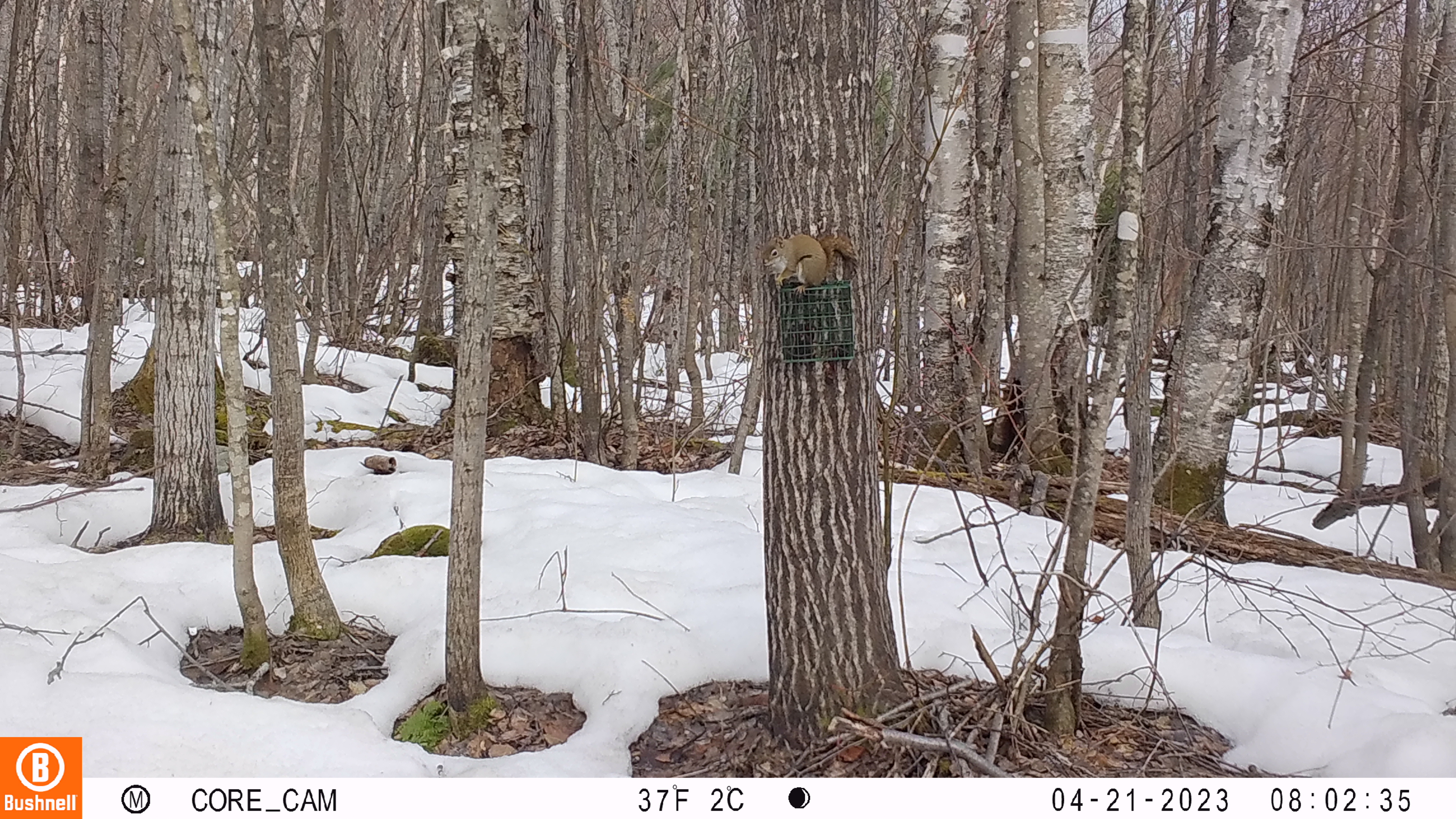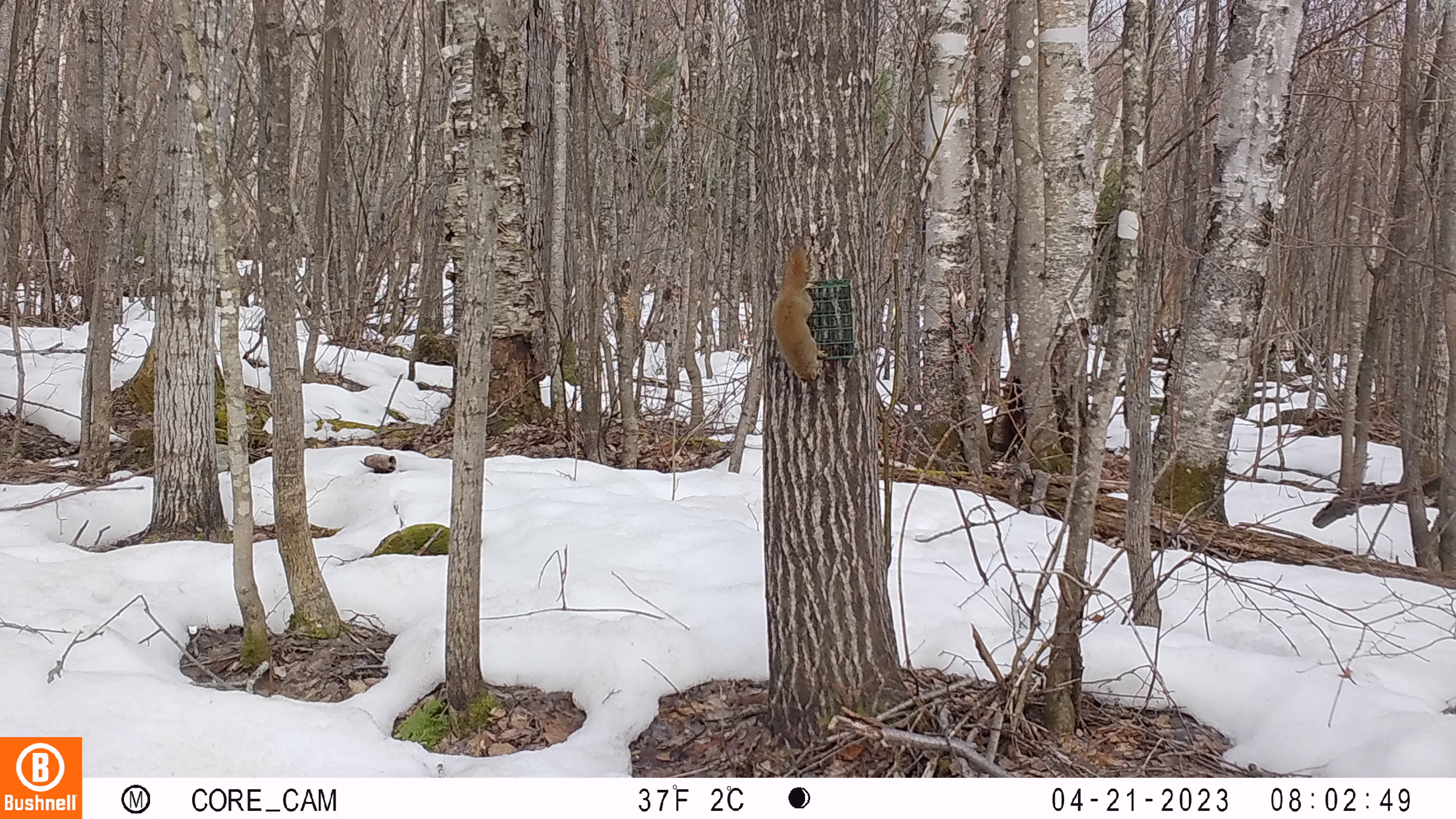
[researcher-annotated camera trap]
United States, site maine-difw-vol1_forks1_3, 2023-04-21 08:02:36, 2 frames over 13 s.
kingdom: Animalia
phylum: Chordata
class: Mammalia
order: Rodentia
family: Sciuridae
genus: Tamiasciurus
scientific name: Tamiasciurus hudsonicus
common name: red squirrel